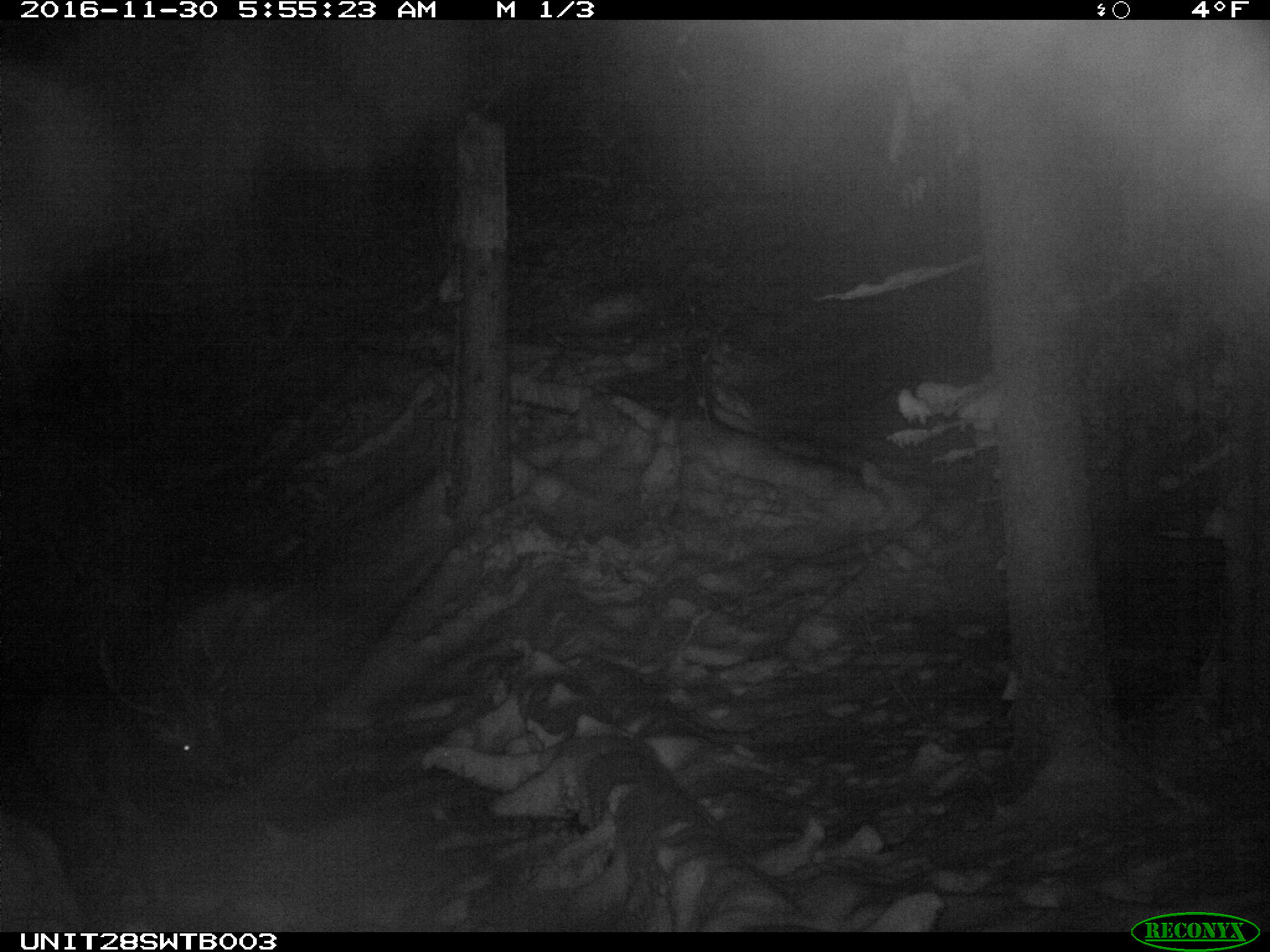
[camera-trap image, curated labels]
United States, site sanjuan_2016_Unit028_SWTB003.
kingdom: Animalia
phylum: Chordata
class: Mammalia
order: Artiodactyla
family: Cervidae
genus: Cervus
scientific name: Cervus elaphus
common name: red deer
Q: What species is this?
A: Cervus elaphus (red deer).